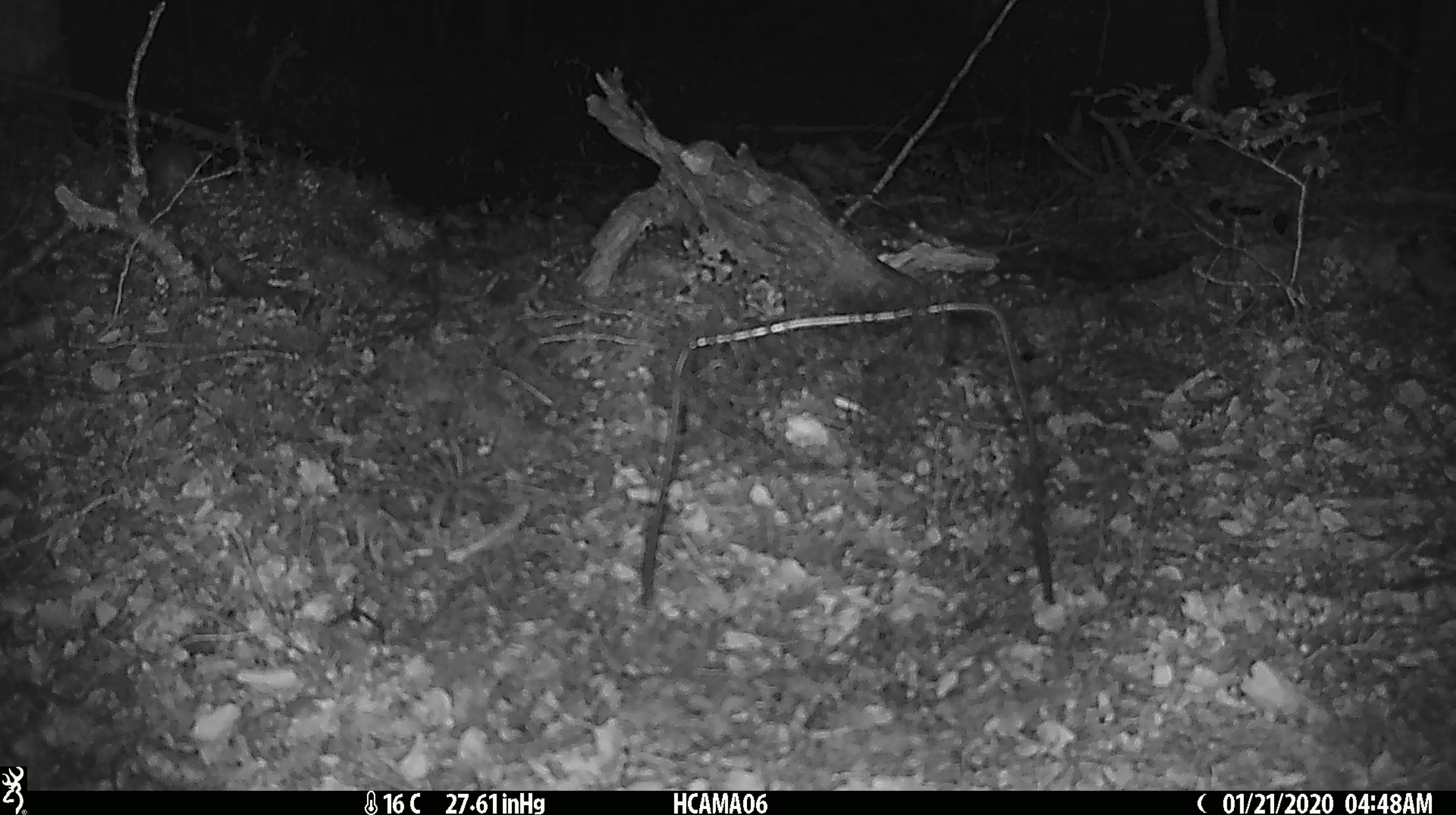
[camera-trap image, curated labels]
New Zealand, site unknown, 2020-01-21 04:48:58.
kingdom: Animalia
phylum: Chordata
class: Mammalia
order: Rodentia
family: Muridae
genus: Mus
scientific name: Mus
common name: mouse